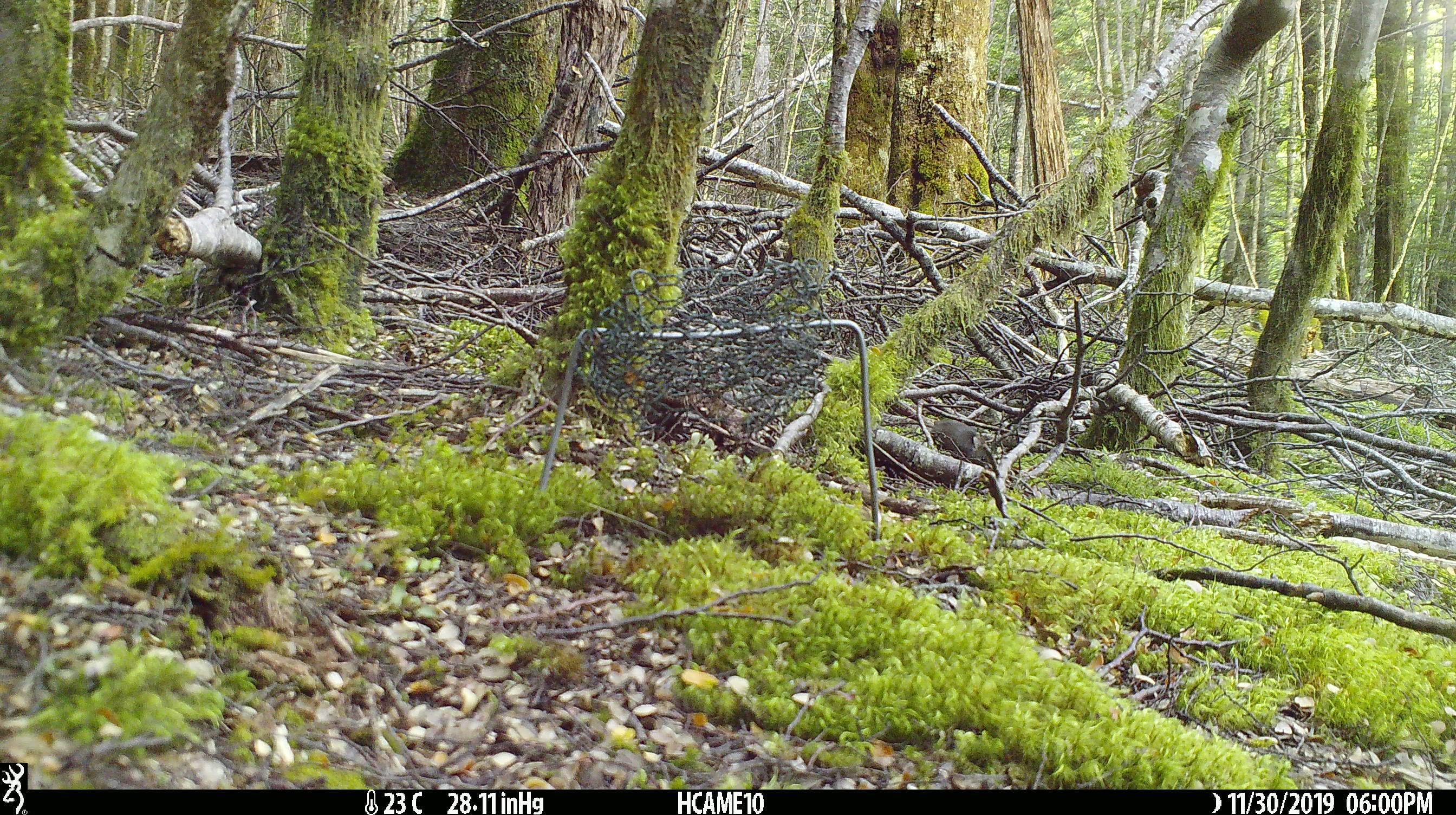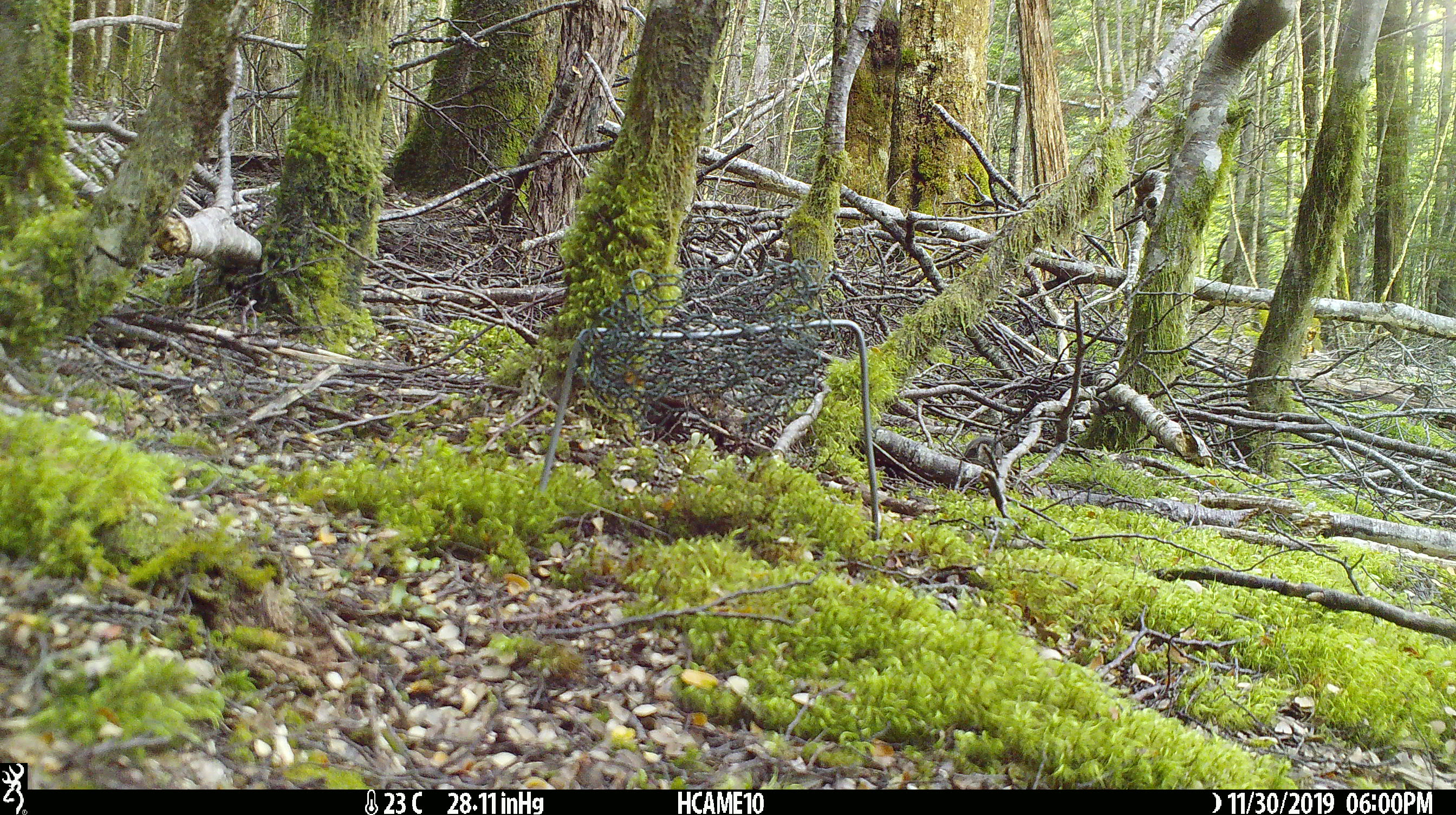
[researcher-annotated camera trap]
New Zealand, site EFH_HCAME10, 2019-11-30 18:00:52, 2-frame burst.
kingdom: Animalia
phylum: Chordata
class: Mammalia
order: Rodentia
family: Muridae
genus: Mus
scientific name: Mus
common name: mouse